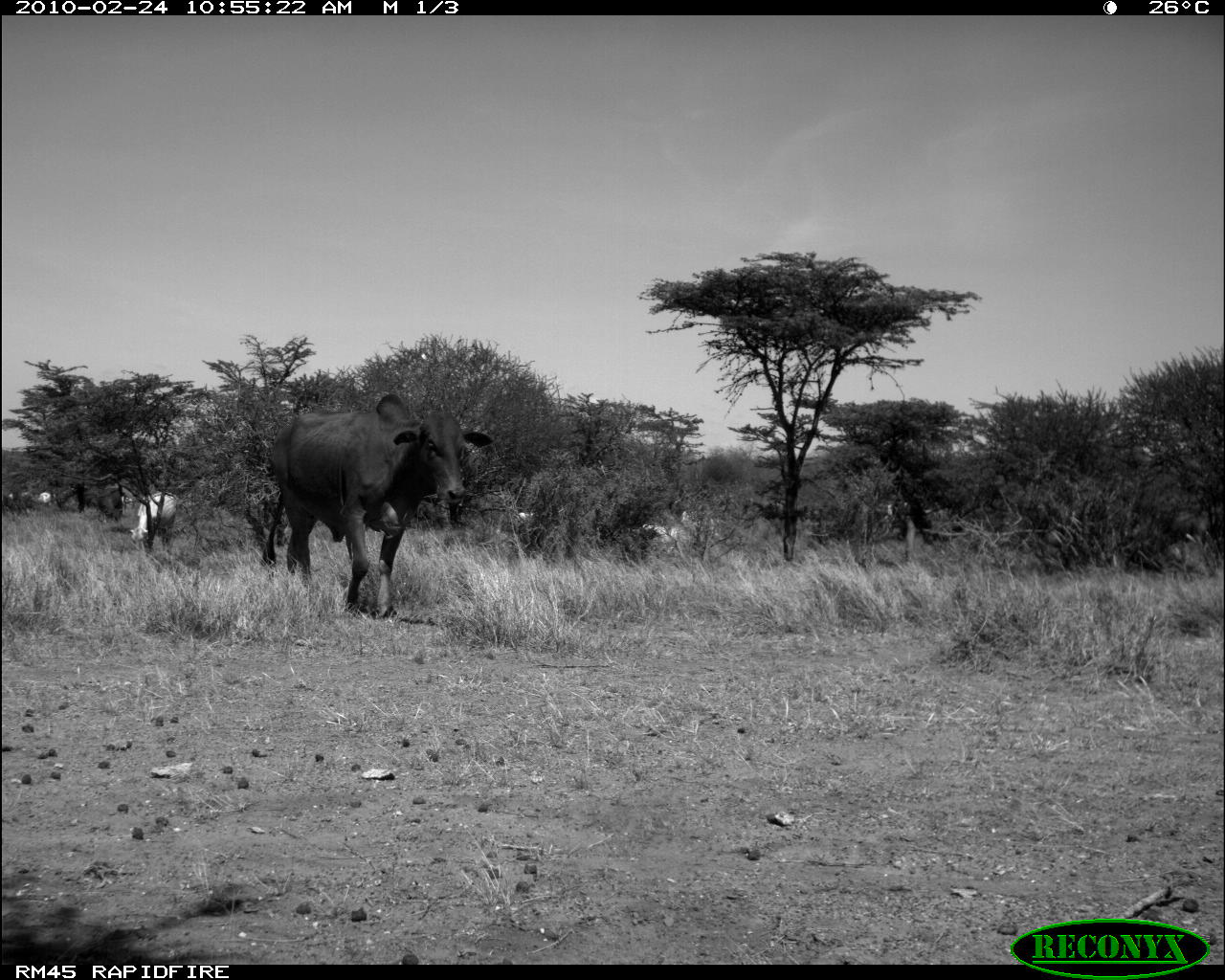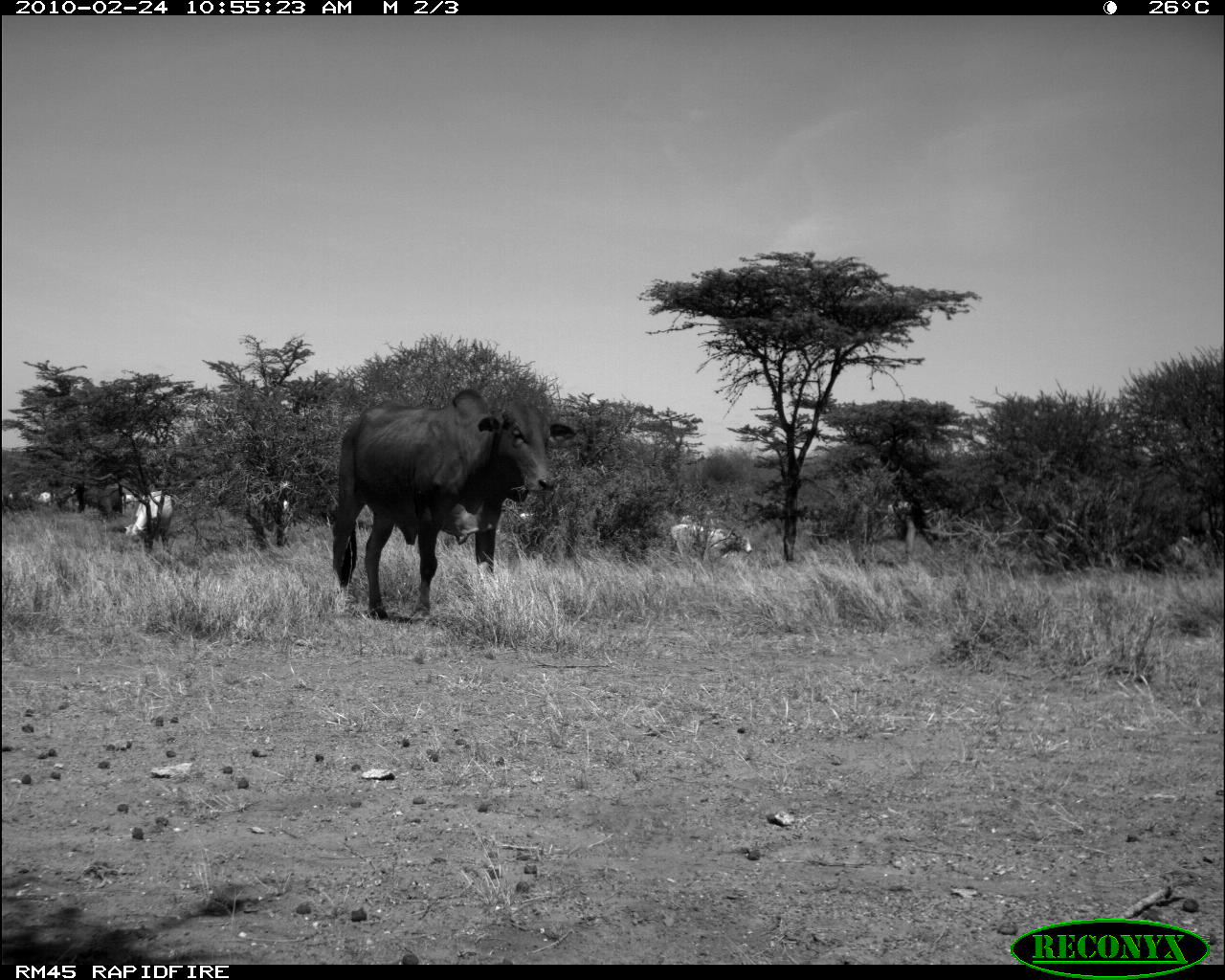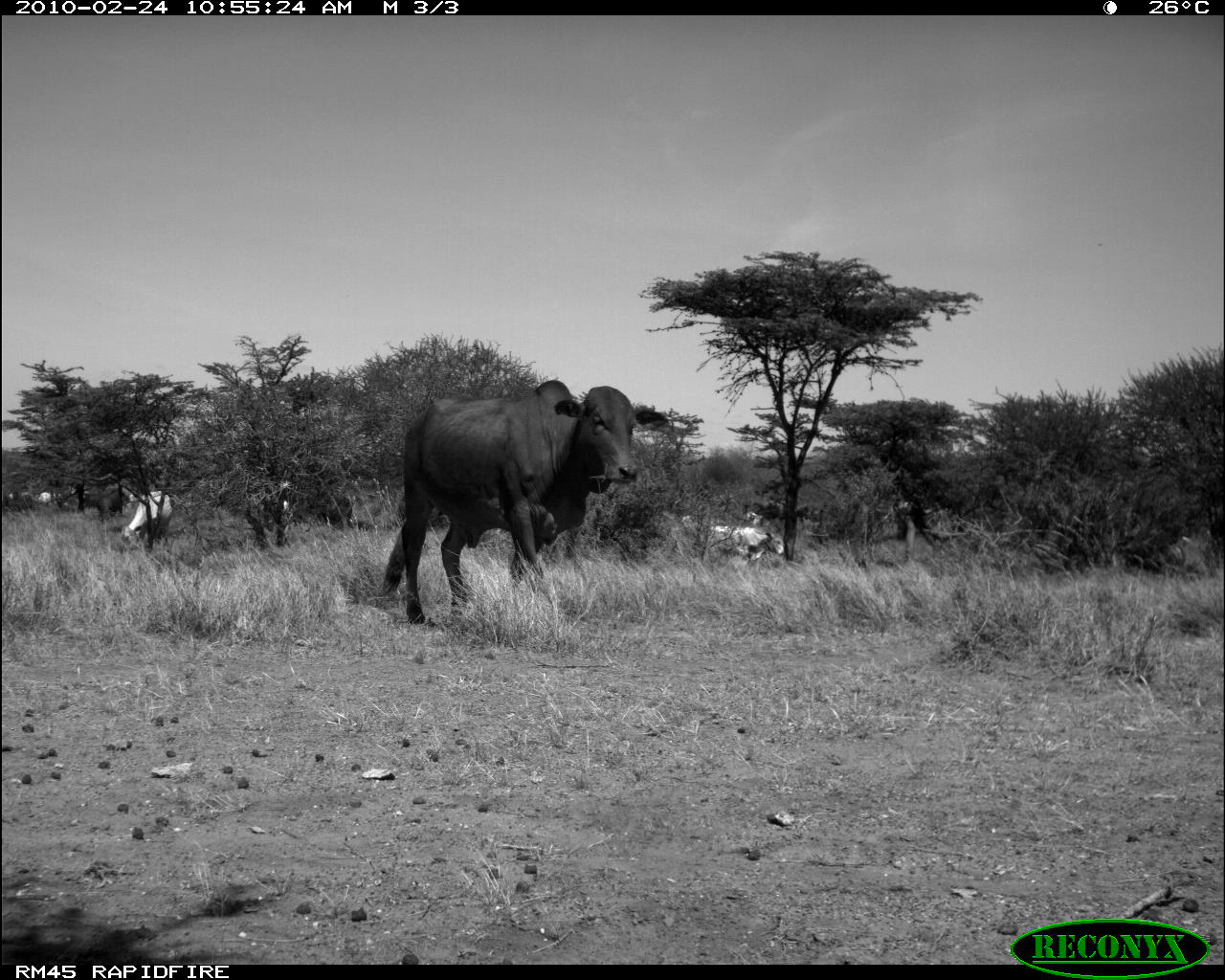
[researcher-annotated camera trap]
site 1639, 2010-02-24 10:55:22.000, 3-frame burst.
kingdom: Animalia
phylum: Chordata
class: Mammalia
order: Artiodactyla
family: Bovidae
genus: Bos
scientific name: Bos taurus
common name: domestic cattle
Bos taurus (domestic cattle), count 6.